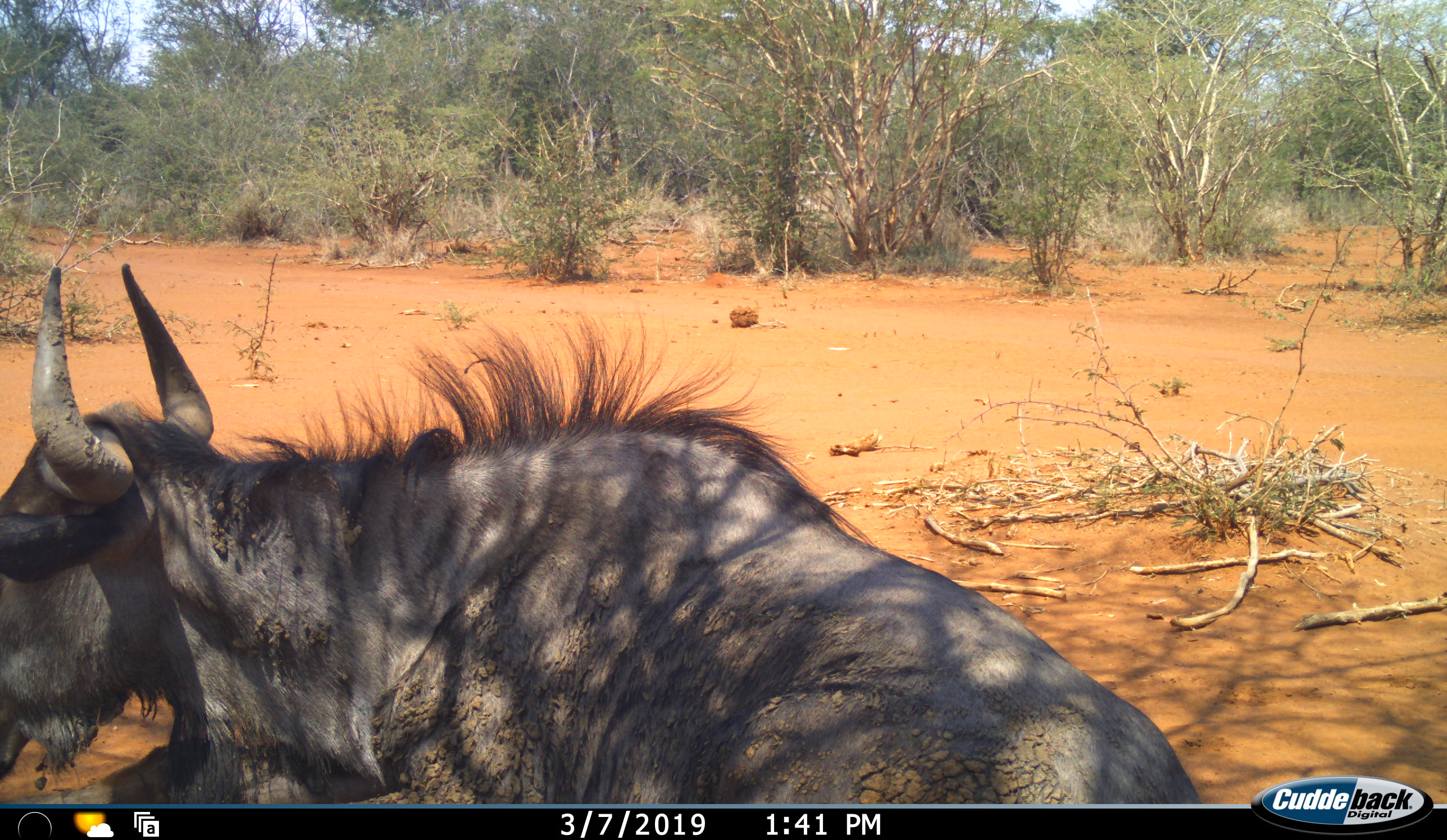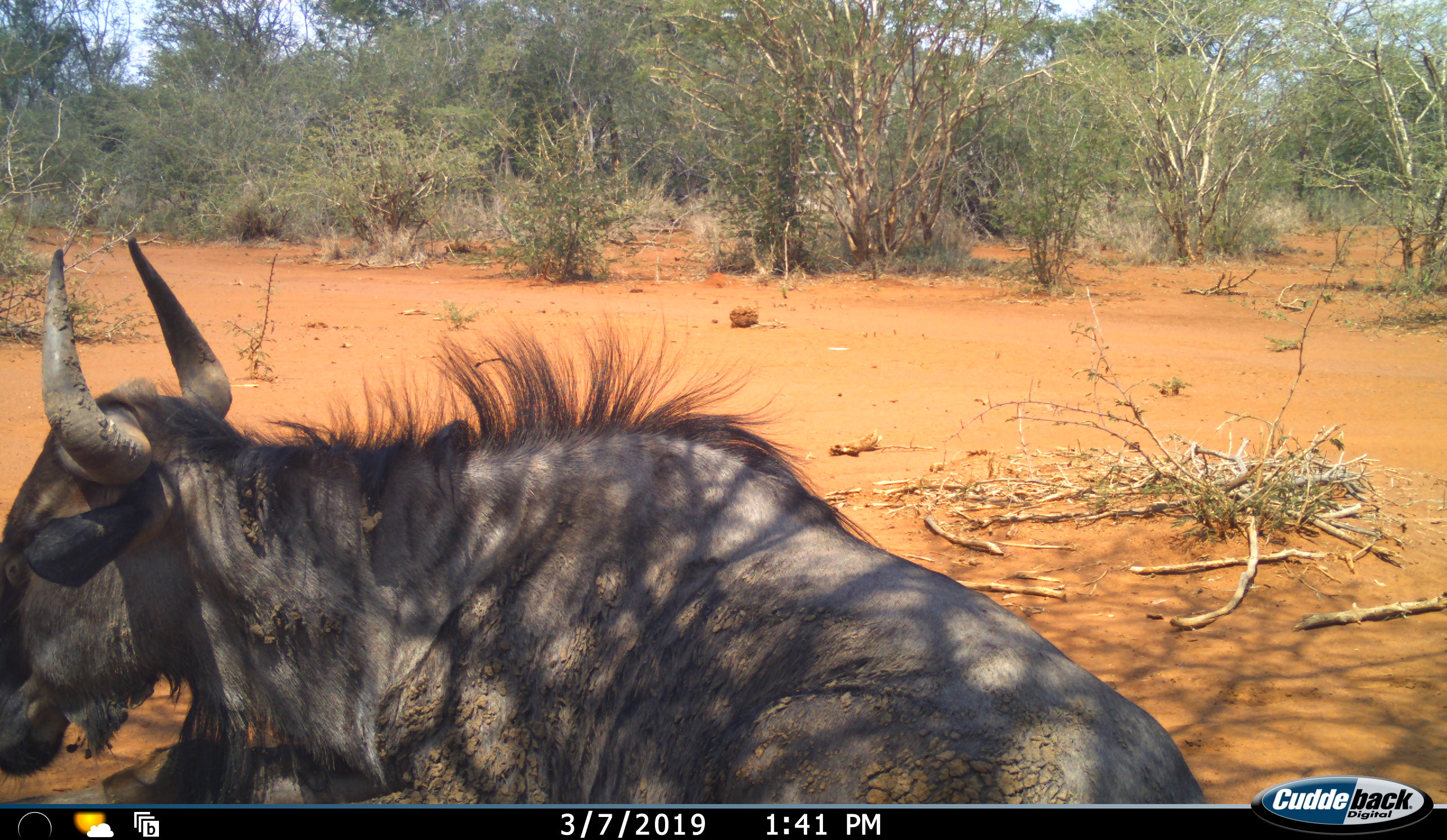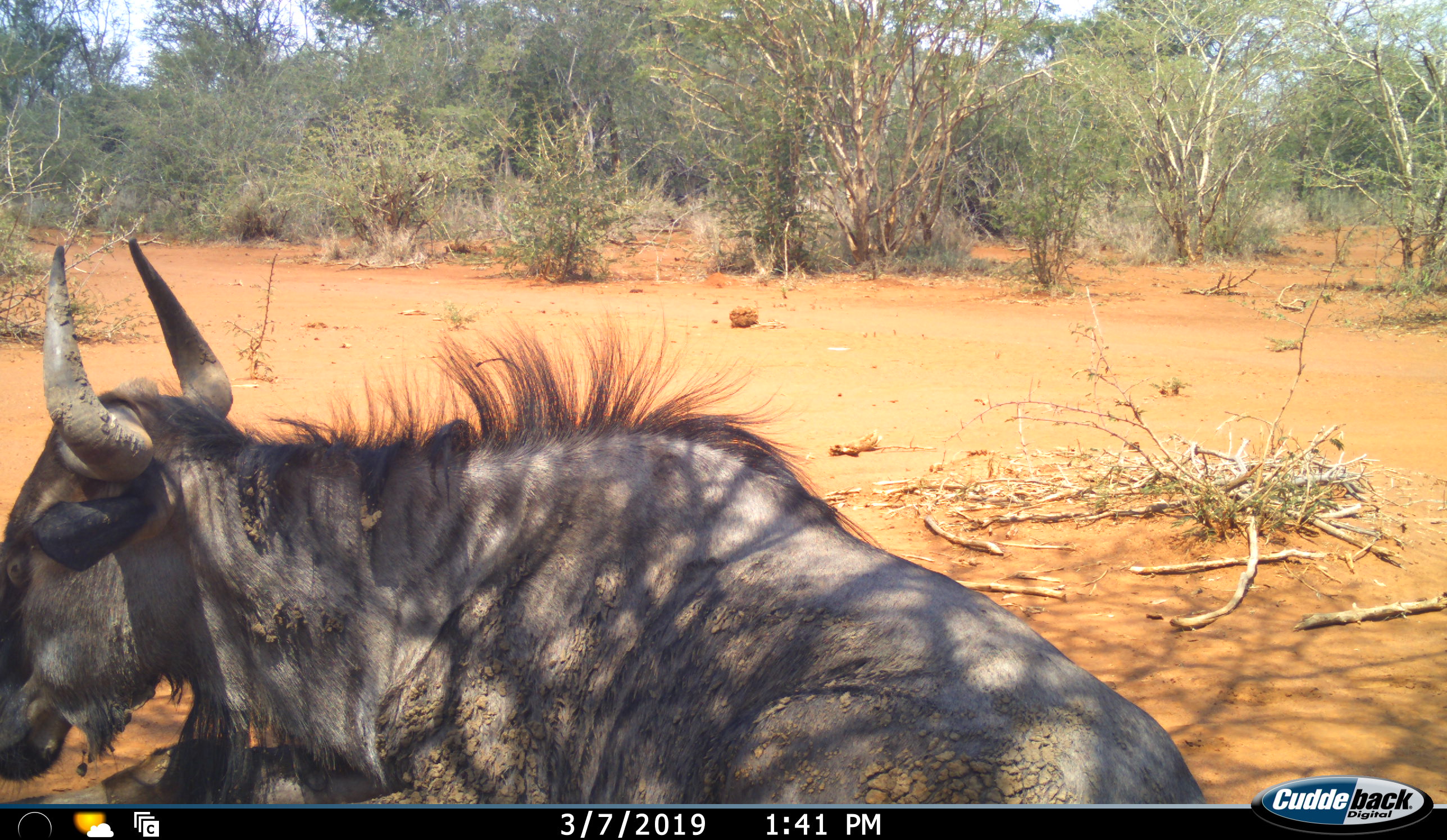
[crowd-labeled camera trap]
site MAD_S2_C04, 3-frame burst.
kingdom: Animalia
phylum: Chordata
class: Mammalia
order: Artiodactyla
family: Bovidae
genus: Connochaetes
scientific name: Connochaetes taurinus taurinus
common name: blue wildebeest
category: wildebeestblue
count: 1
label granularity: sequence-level